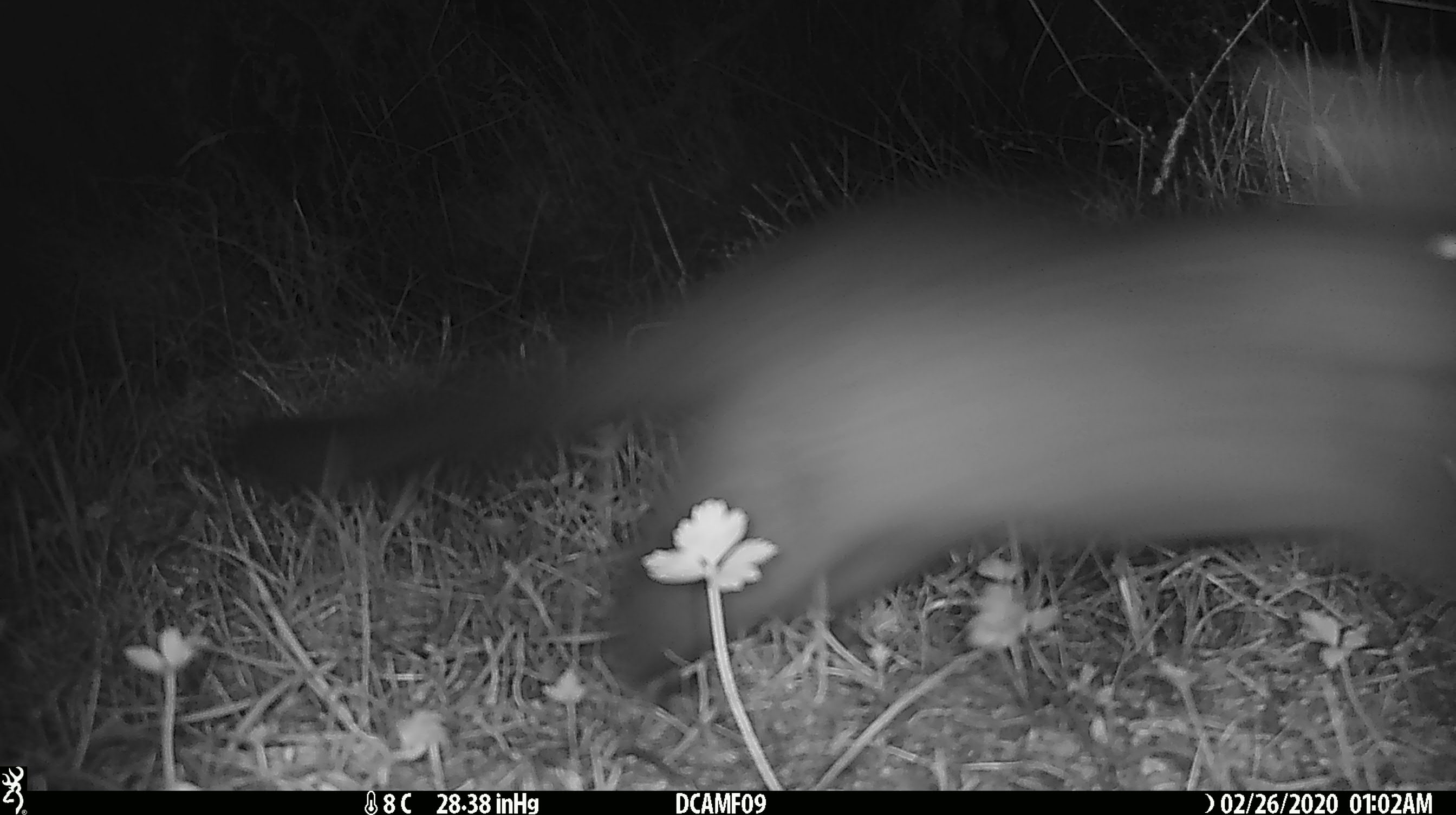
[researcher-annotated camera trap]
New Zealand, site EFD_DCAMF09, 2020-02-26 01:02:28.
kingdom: Animalia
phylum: Chordata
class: Mammalia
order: Diprotodontia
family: Phalangeridae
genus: Trichosurus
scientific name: Trichosurus vulpecula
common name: common brushtail possum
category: possum